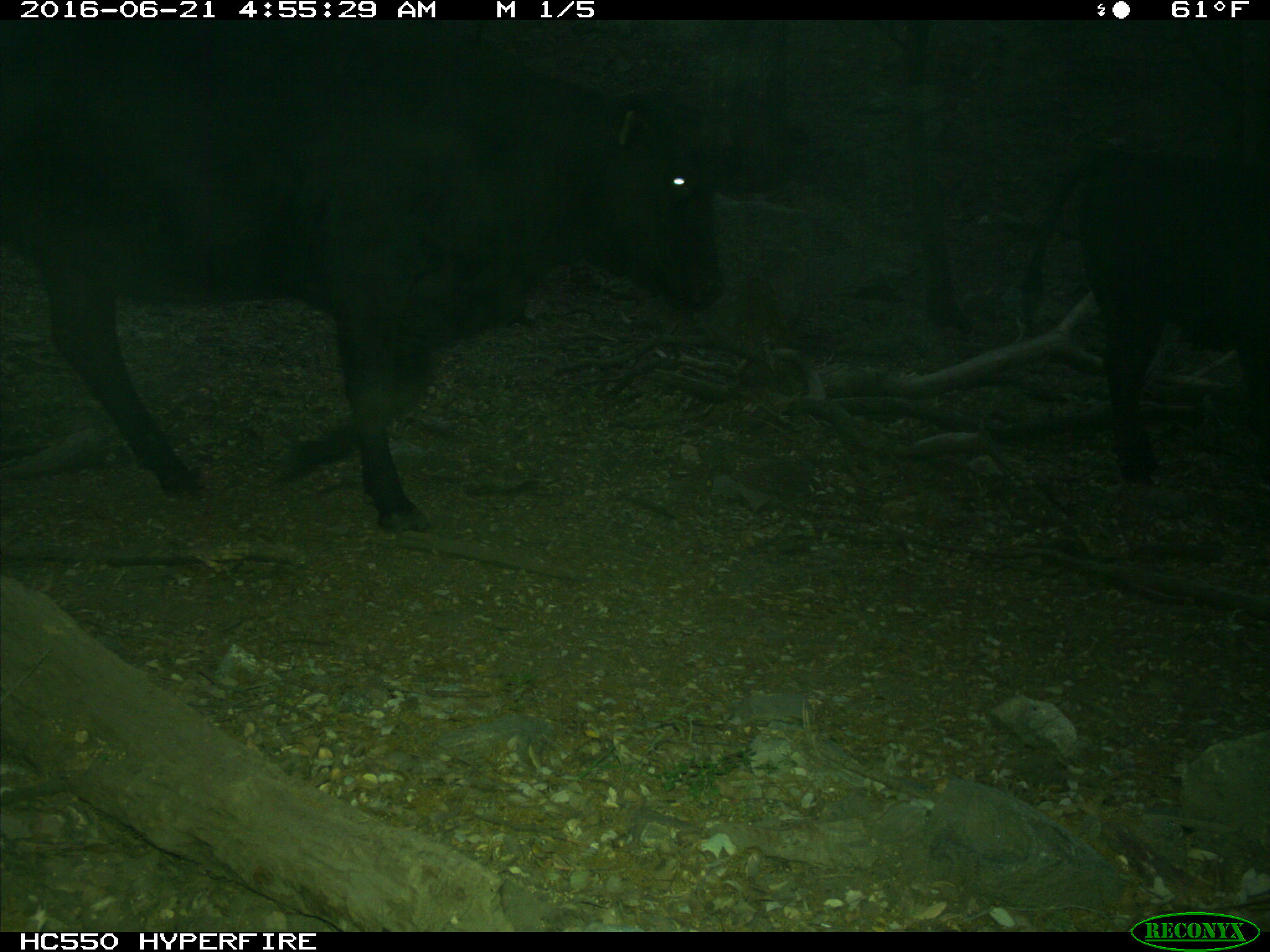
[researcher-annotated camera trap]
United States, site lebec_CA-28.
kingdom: Animalia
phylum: Chordata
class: Mammalia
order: Artiodactyla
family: Bovidae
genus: Bos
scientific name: Bos taurus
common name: domestic cow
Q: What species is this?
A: Bos taurus (domestic cow).